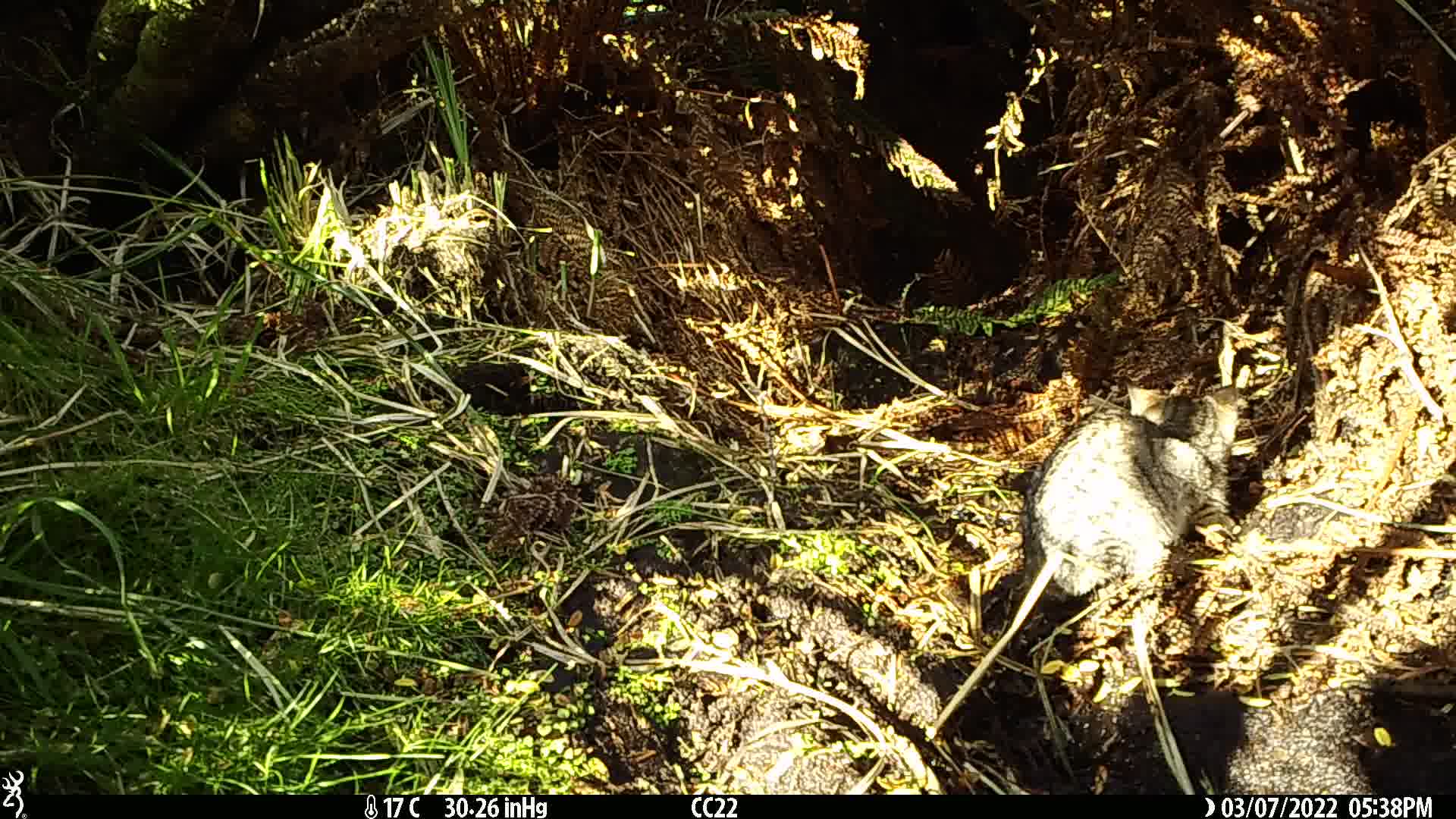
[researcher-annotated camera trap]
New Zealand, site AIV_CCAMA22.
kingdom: Animalia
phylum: Chordata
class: Mammalia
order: Carnivora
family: Felidae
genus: Felis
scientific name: Felis catus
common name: domestic cat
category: cat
Cat (domestic cat) (Felis catus).